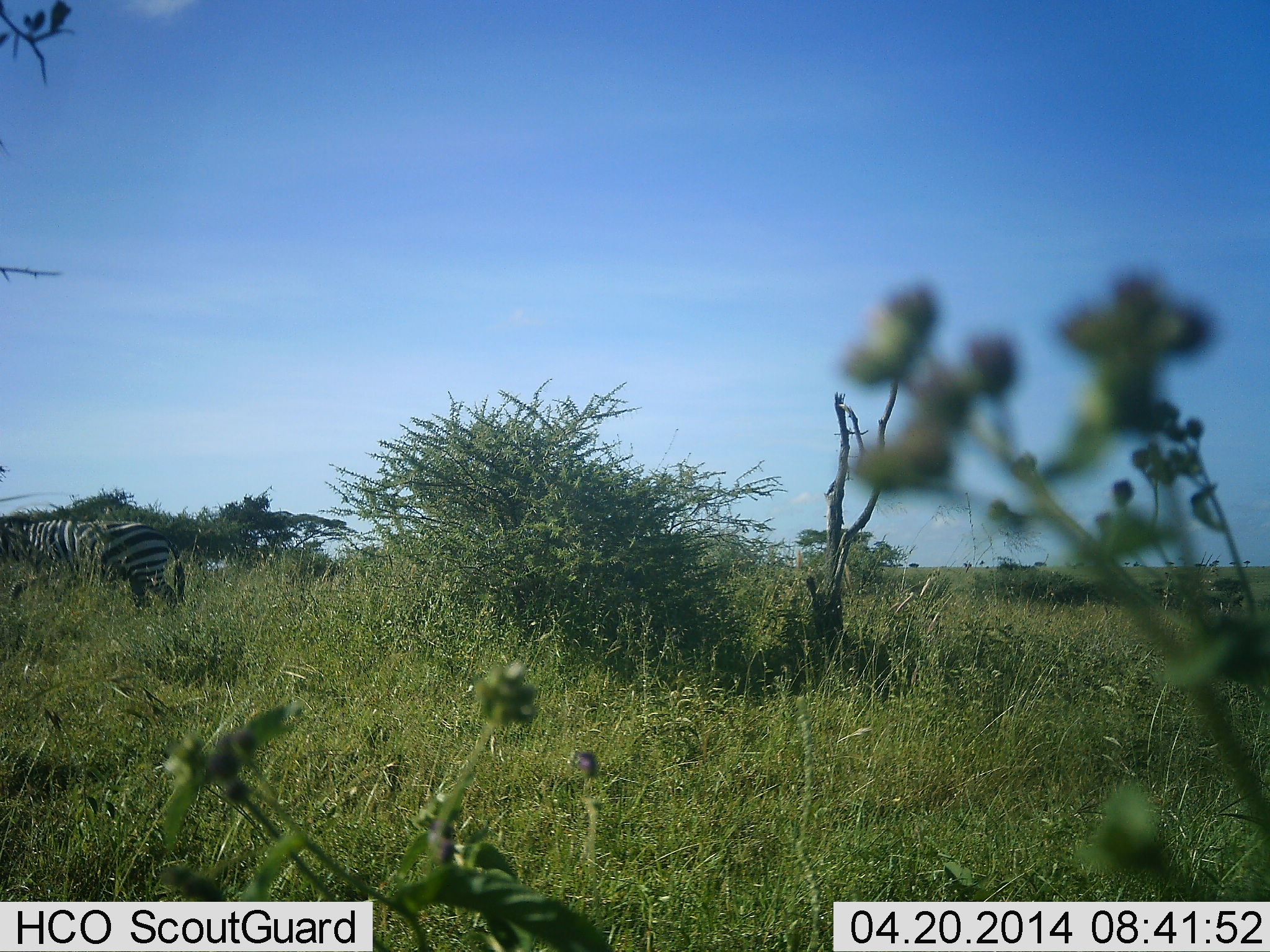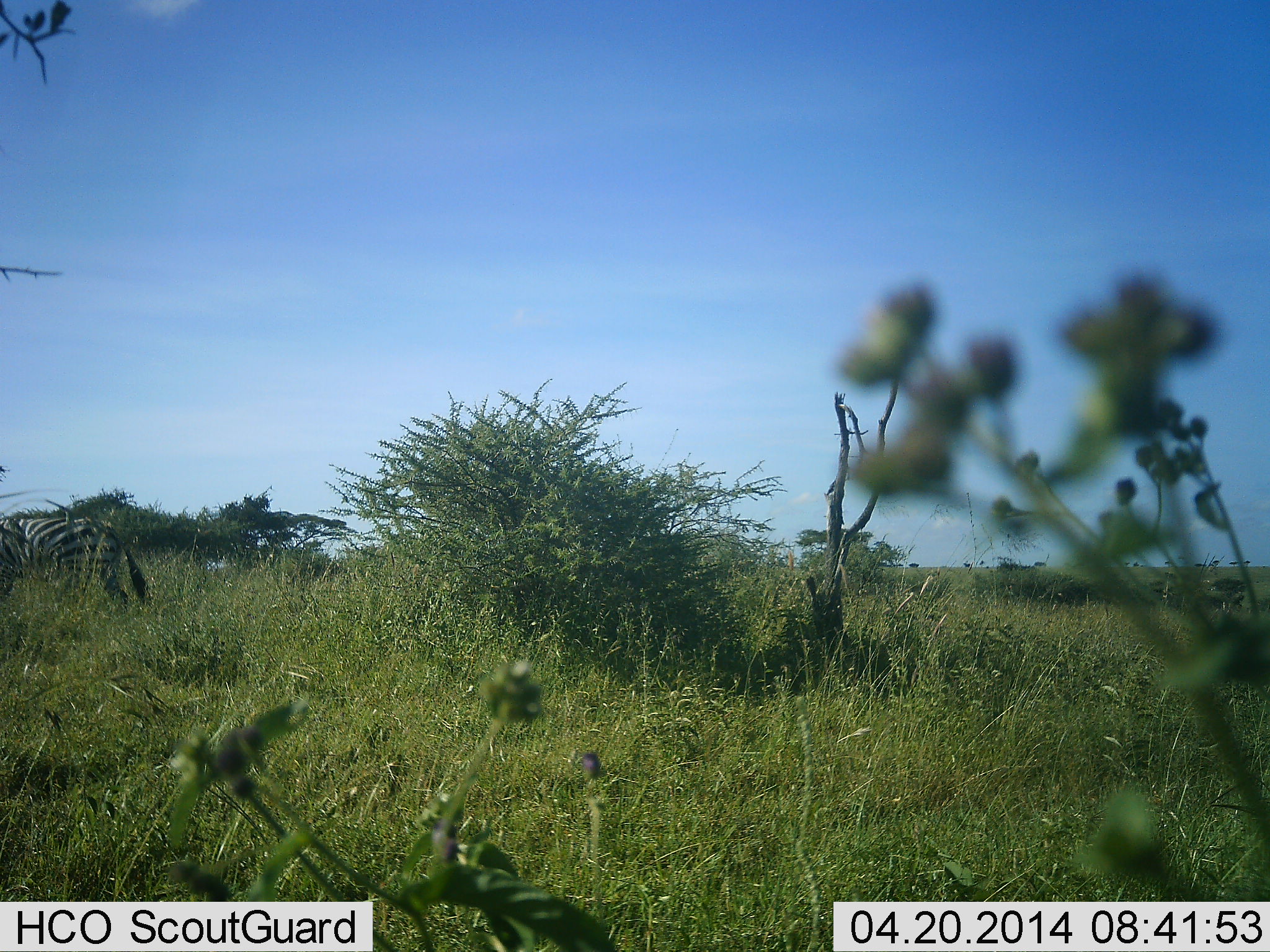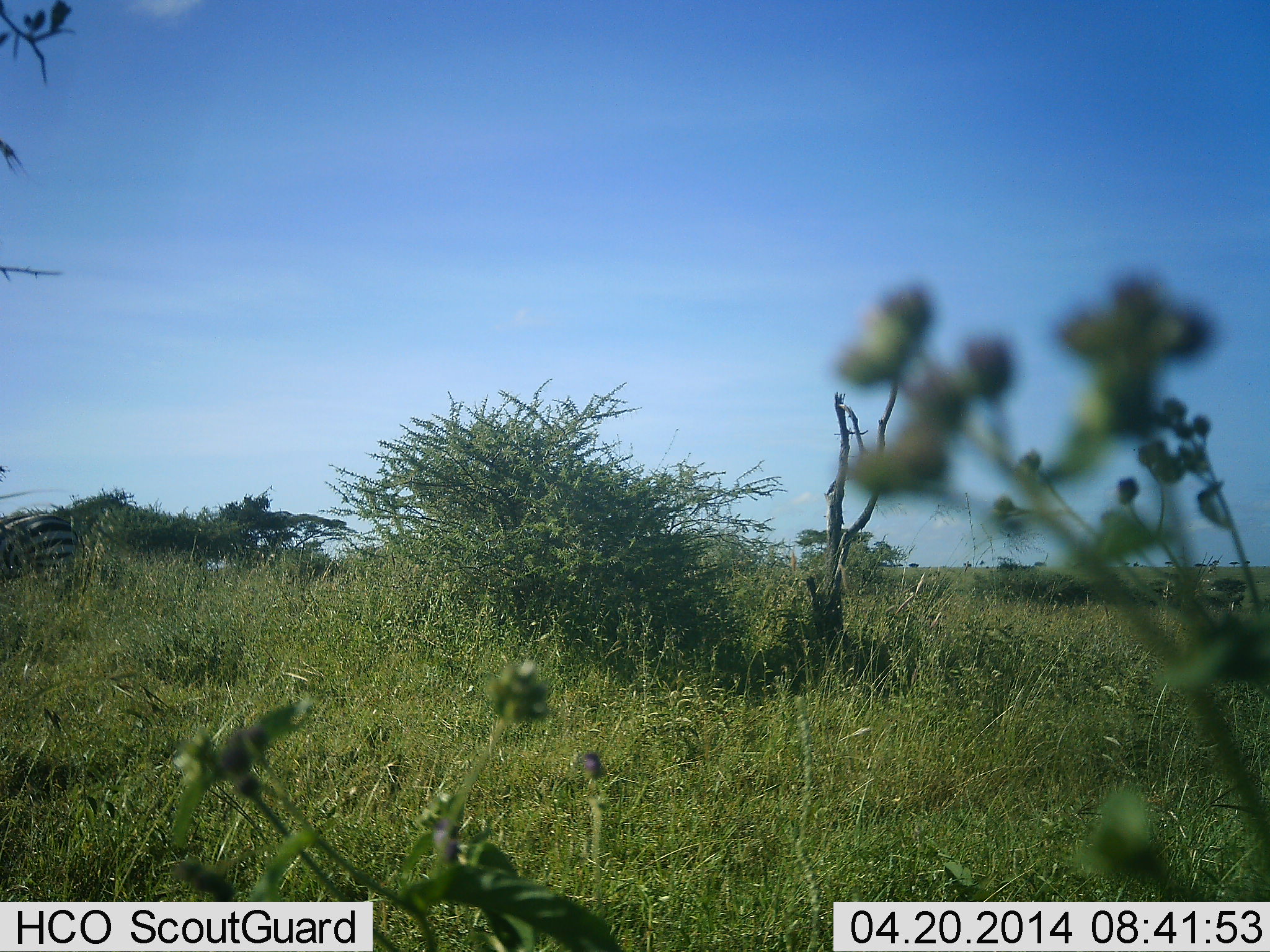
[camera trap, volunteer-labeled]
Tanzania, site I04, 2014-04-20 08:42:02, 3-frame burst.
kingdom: Animalia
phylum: Chordata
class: Mammalia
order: Perissodactyla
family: Equidae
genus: Equus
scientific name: Equus quagga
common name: plains zebra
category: zebra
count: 1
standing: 0%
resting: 0%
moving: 100%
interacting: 0%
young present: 0%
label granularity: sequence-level